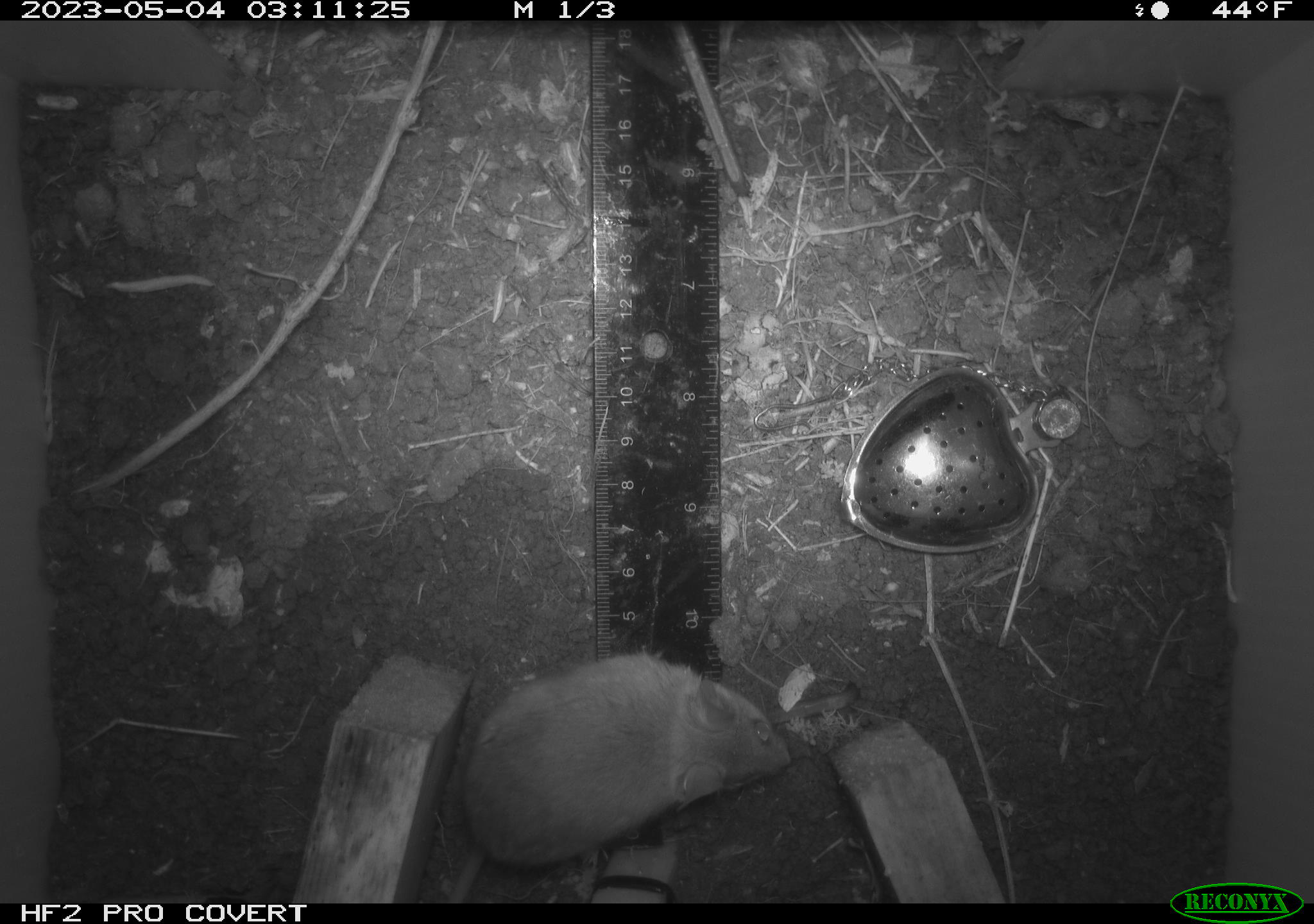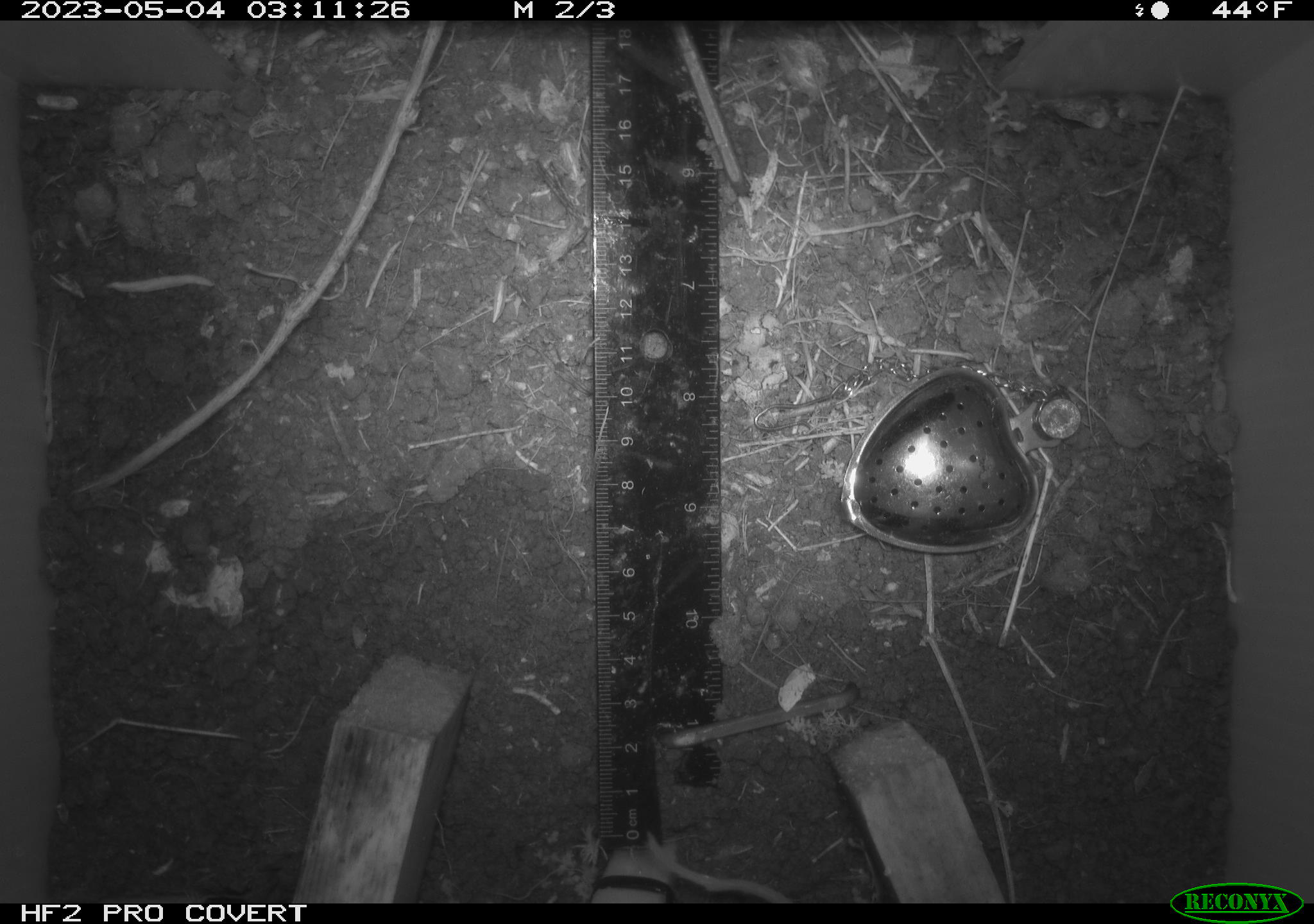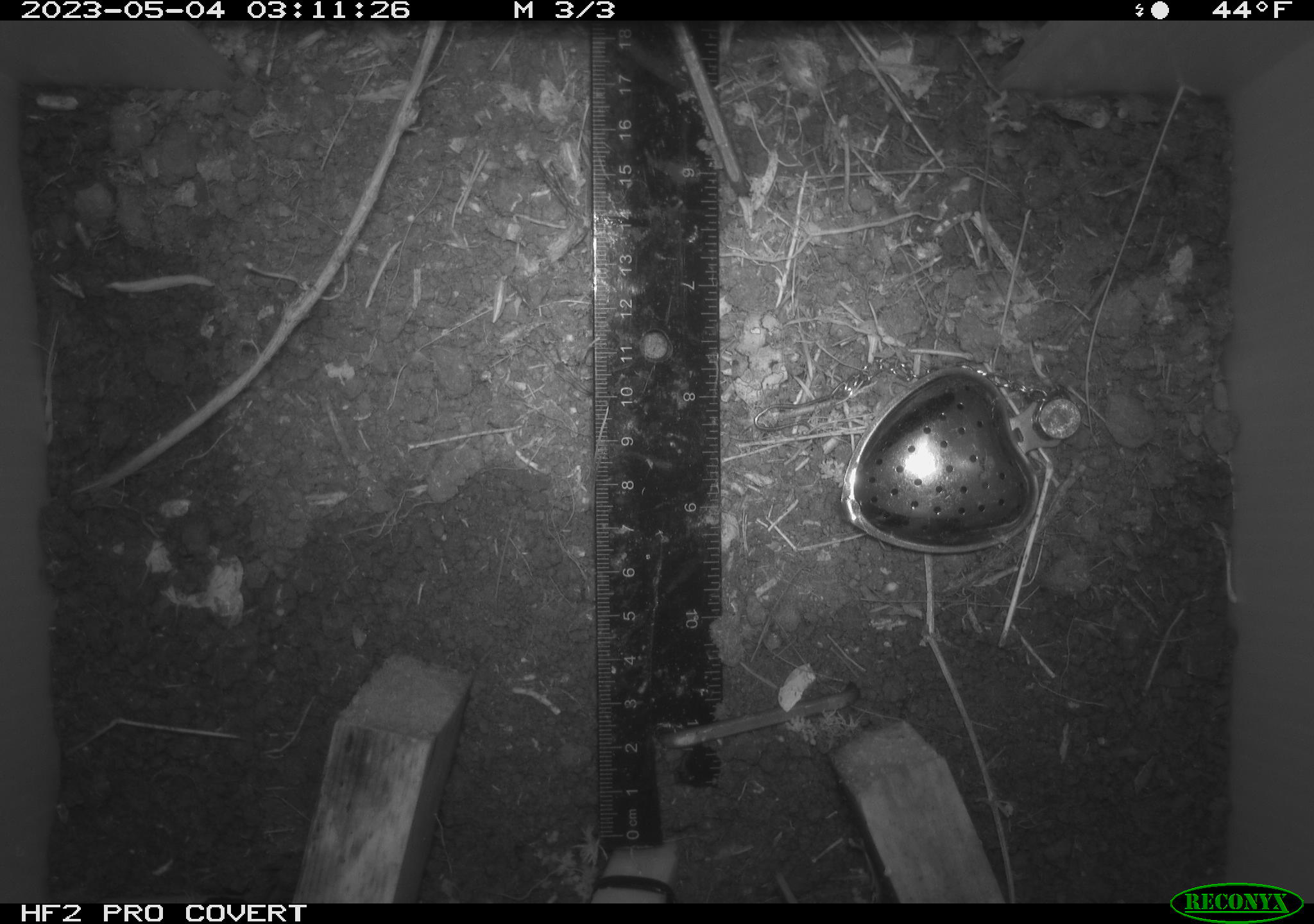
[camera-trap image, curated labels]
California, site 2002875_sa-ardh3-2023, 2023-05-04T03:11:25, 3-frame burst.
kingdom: Animalia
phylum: Chordata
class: Mammalia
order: Rodentia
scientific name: Rodentia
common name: mouse species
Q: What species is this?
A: Mouse species (Rodentia).